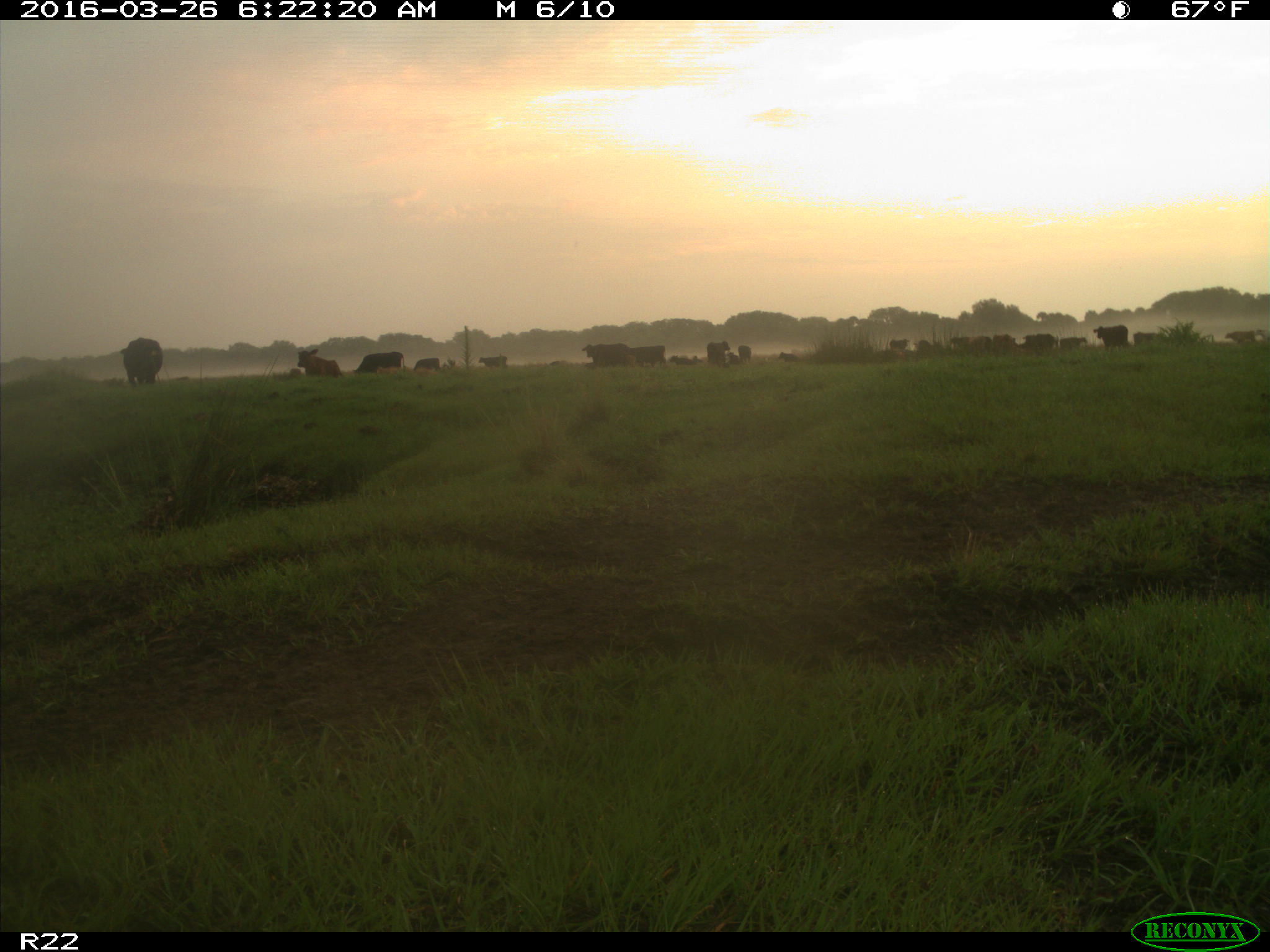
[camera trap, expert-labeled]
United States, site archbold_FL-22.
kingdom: Animalia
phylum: Chordata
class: Mammalia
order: Artiodactyla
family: Bovidae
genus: Bos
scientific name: Bos taurus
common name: domestic cow